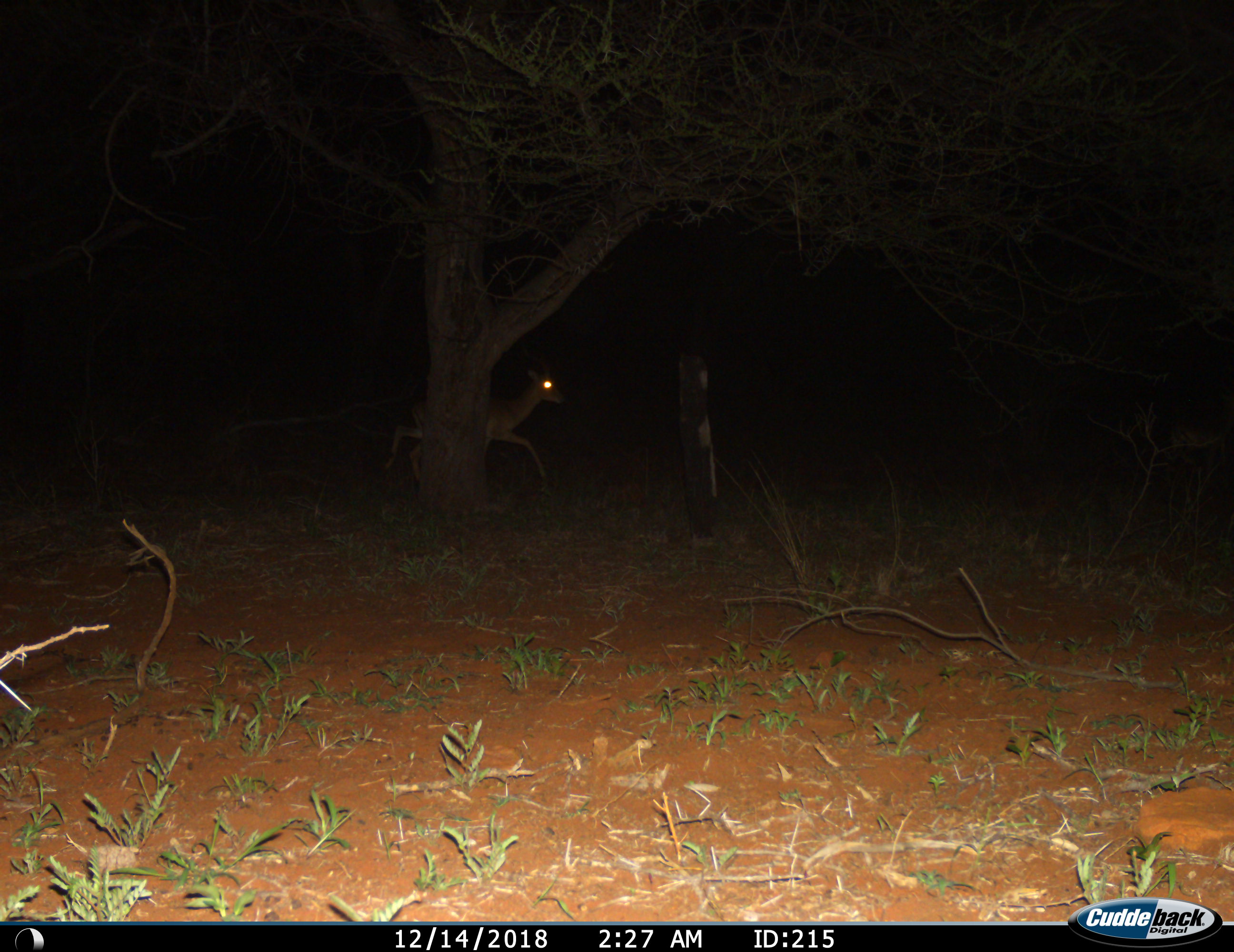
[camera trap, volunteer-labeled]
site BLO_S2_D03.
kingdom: Animalia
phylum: Chordata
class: Mammalia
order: Artiodactyla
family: Bovidae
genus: Aepyceros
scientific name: Aepyceros melampus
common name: impala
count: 1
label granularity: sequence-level